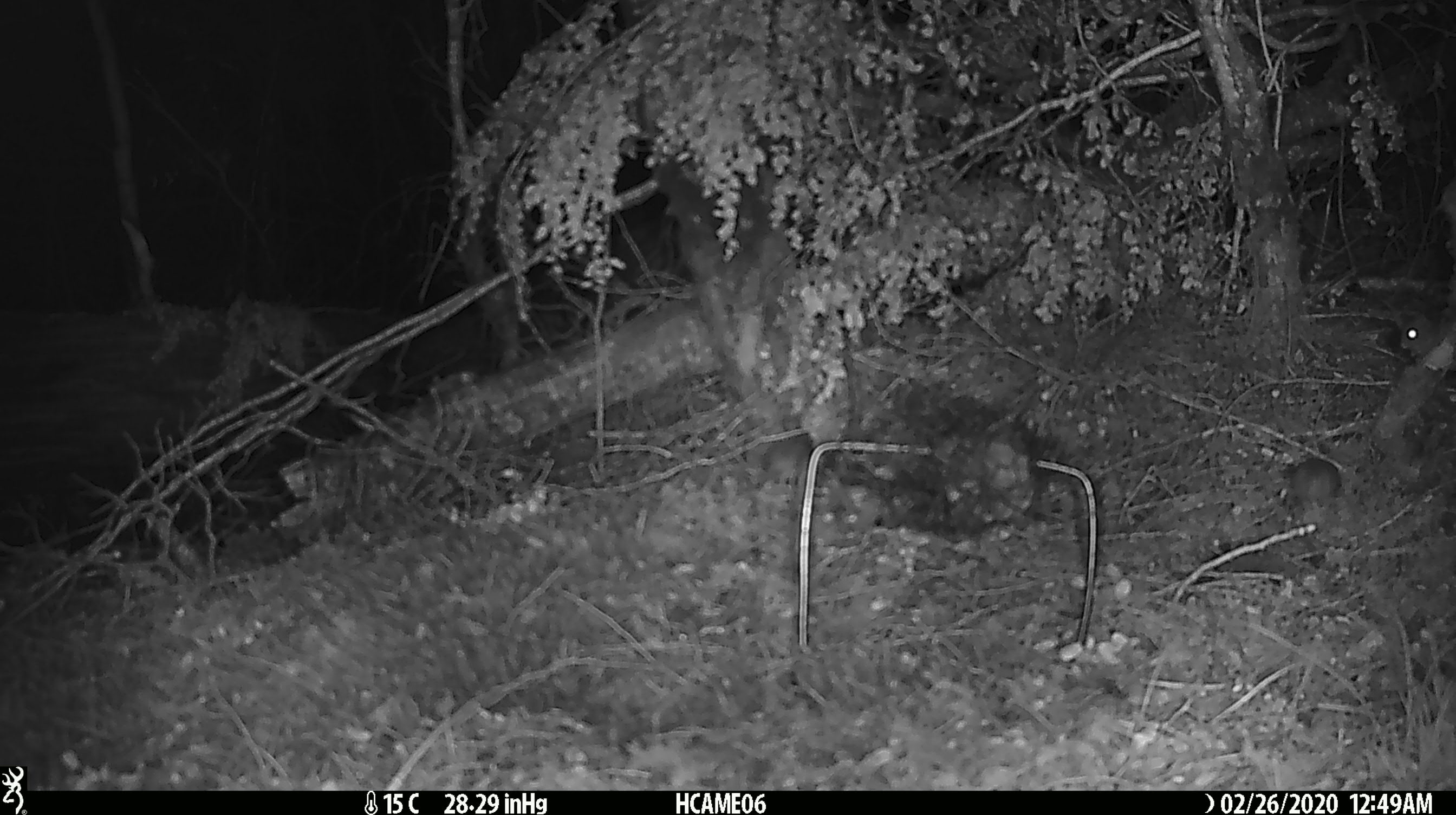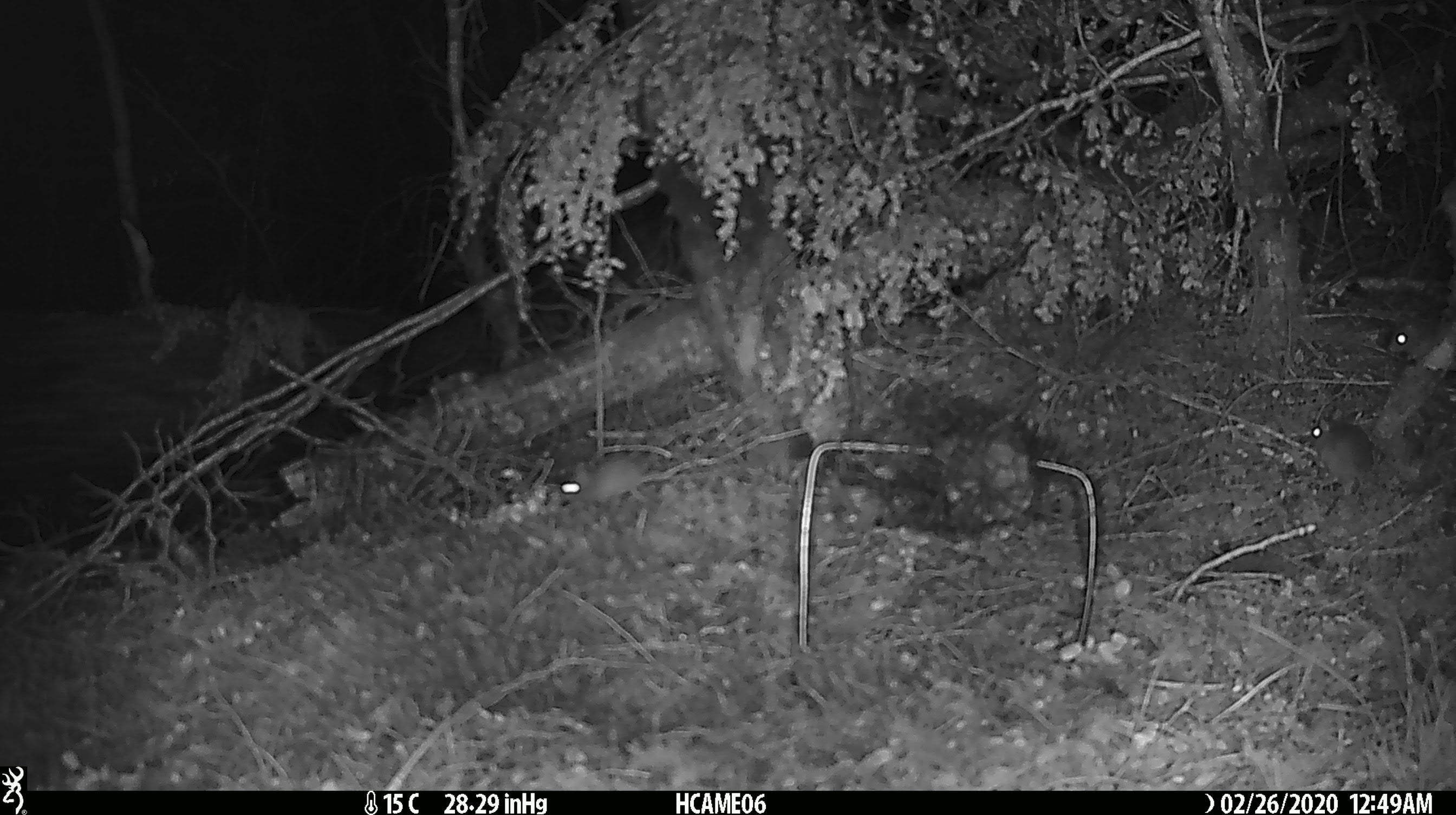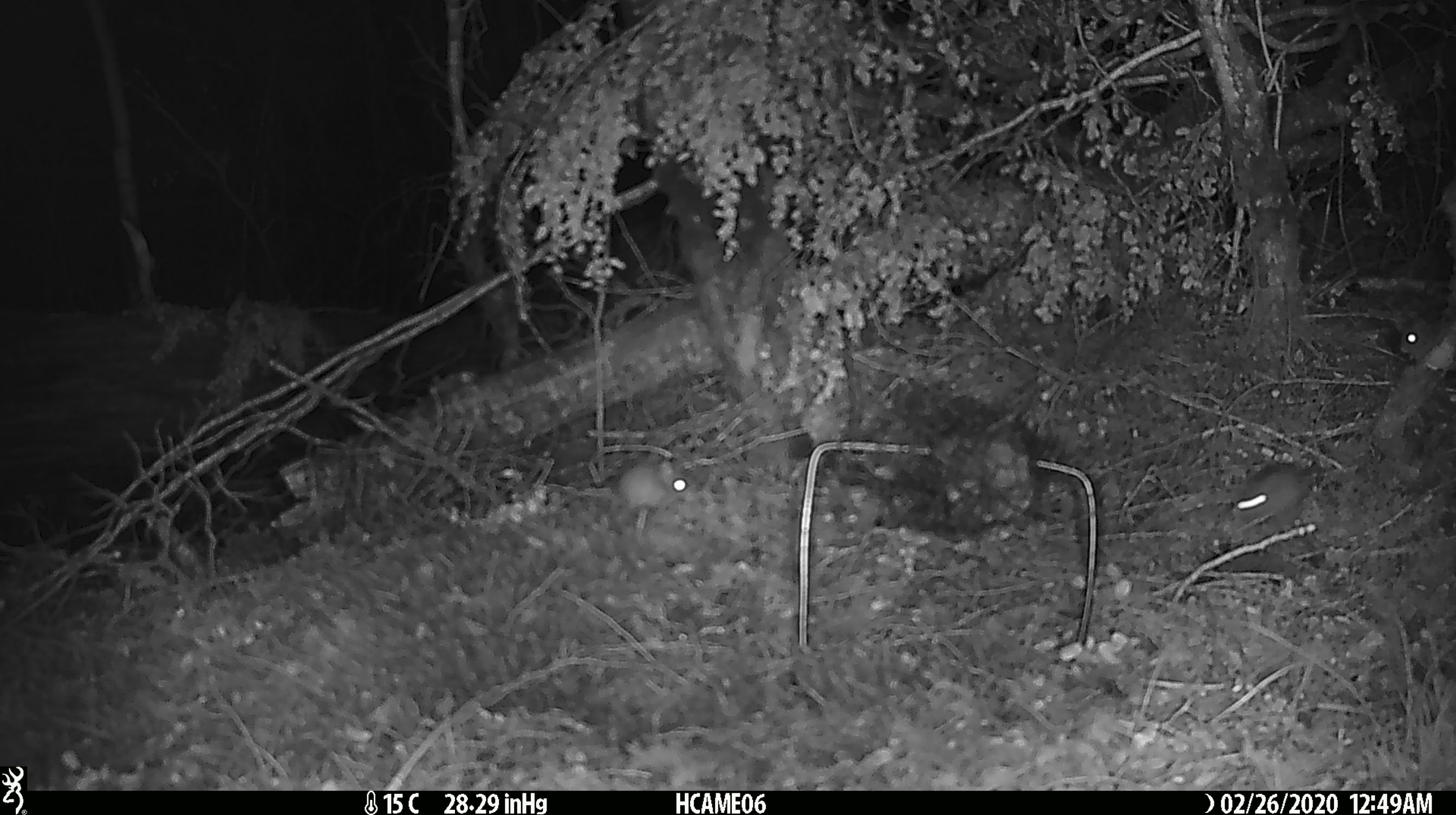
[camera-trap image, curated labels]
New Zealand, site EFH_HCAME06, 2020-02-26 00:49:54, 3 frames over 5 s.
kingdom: Animalia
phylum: Chordata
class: Mammalia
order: Rodentia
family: Muridae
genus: Mus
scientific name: Mus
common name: mouse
Mouse (Mus).